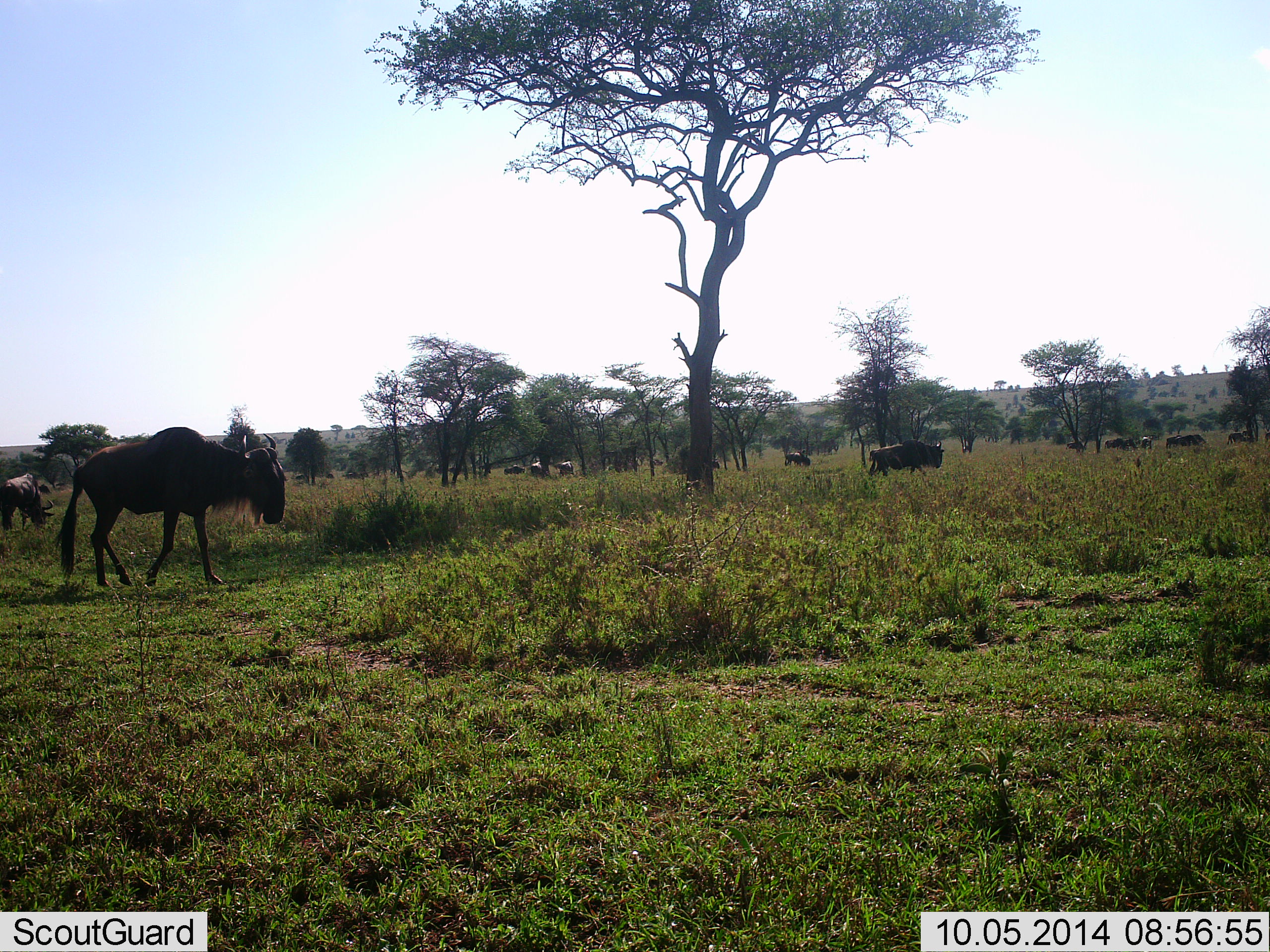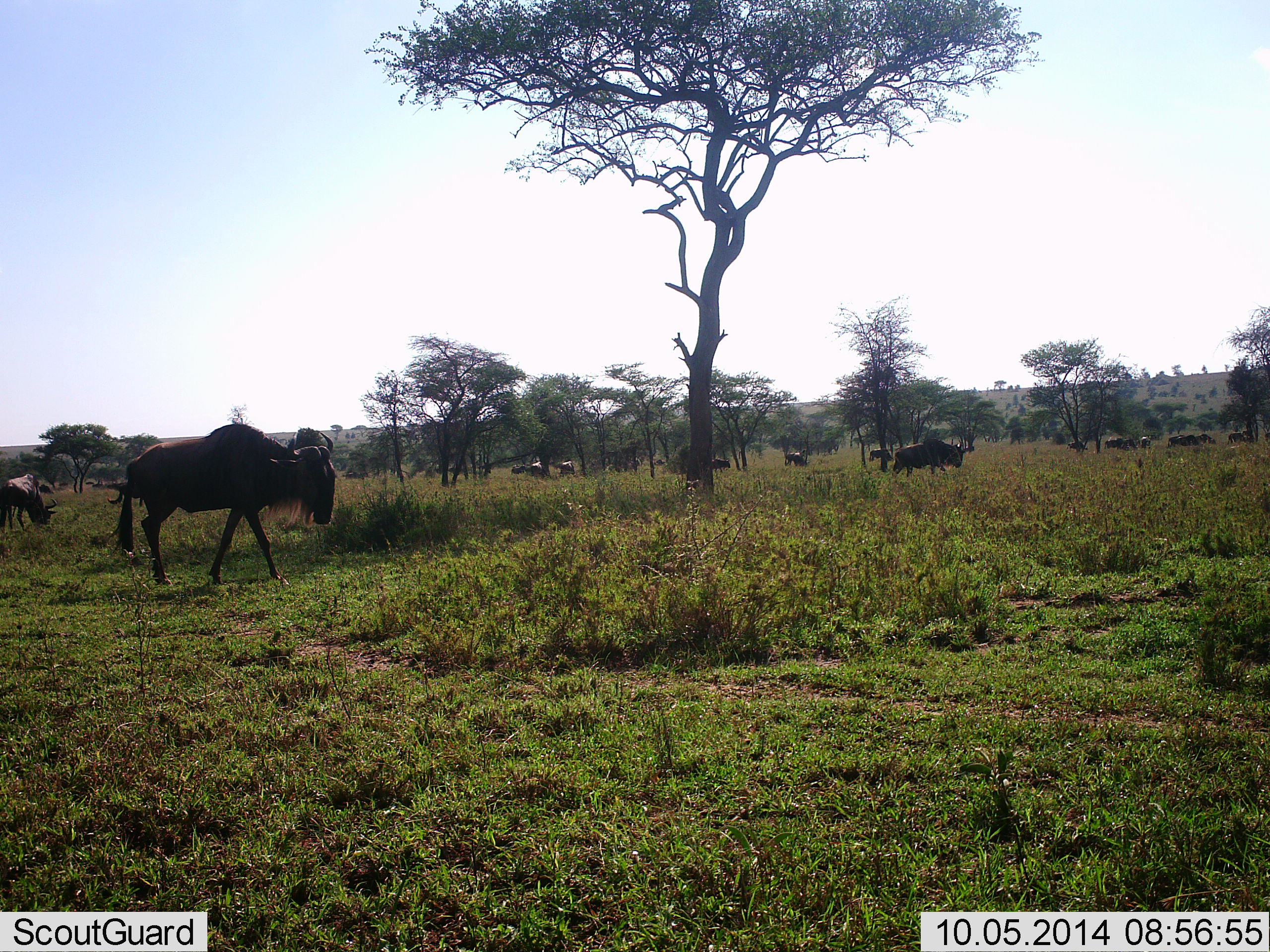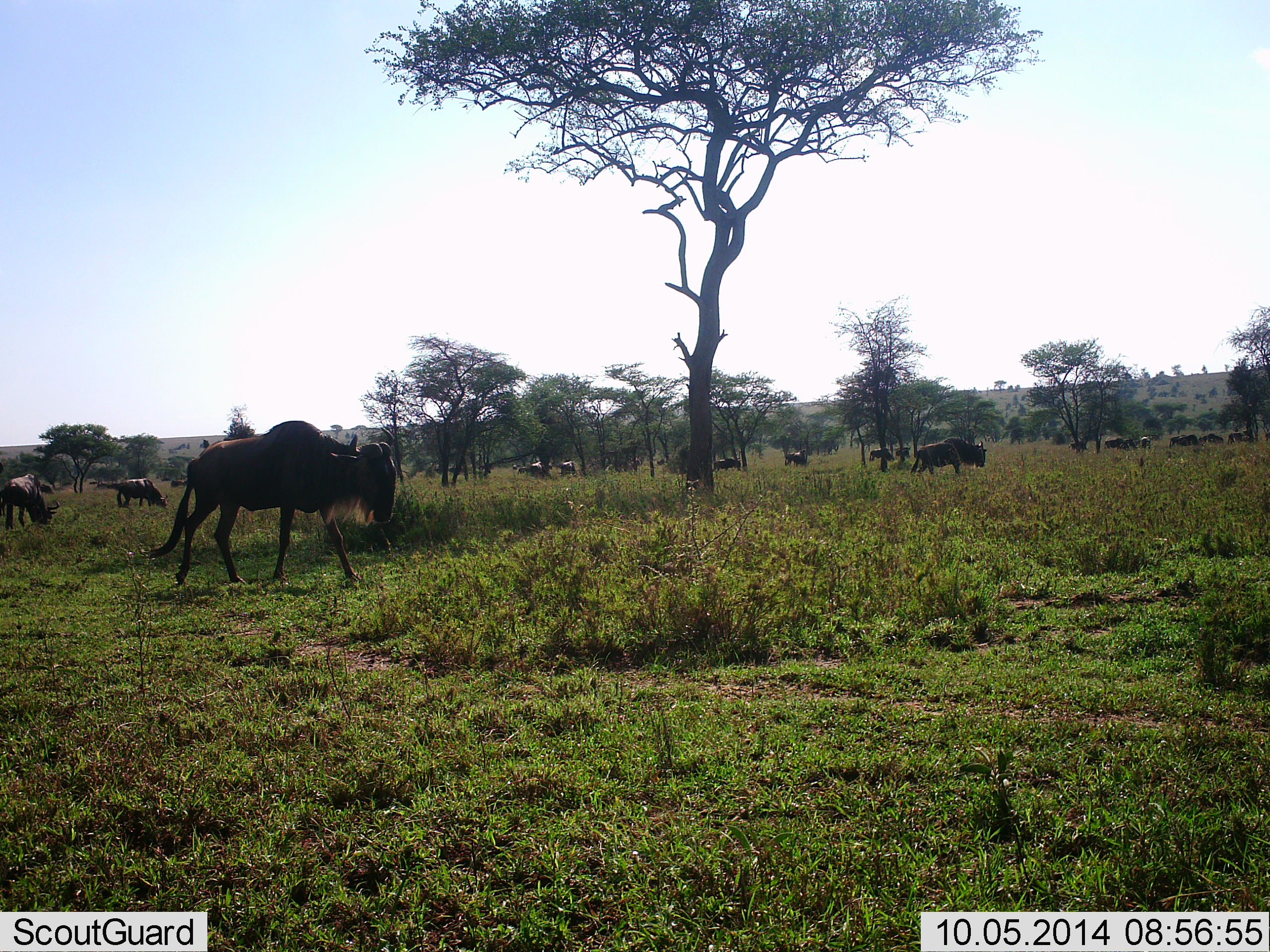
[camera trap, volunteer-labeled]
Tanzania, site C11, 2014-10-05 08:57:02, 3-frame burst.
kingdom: Animalia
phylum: Chordata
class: Mammalia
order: Artiodactyla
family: Bovidae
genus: Connochaetes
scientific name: Connochaetes taurinus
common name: blue wildebeest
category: wildebeest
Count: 11-50.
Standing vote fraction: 40%.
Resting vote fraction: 10%.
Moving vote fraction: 90%.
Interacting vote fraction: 10%.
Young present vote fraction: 0%.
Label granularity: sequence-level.